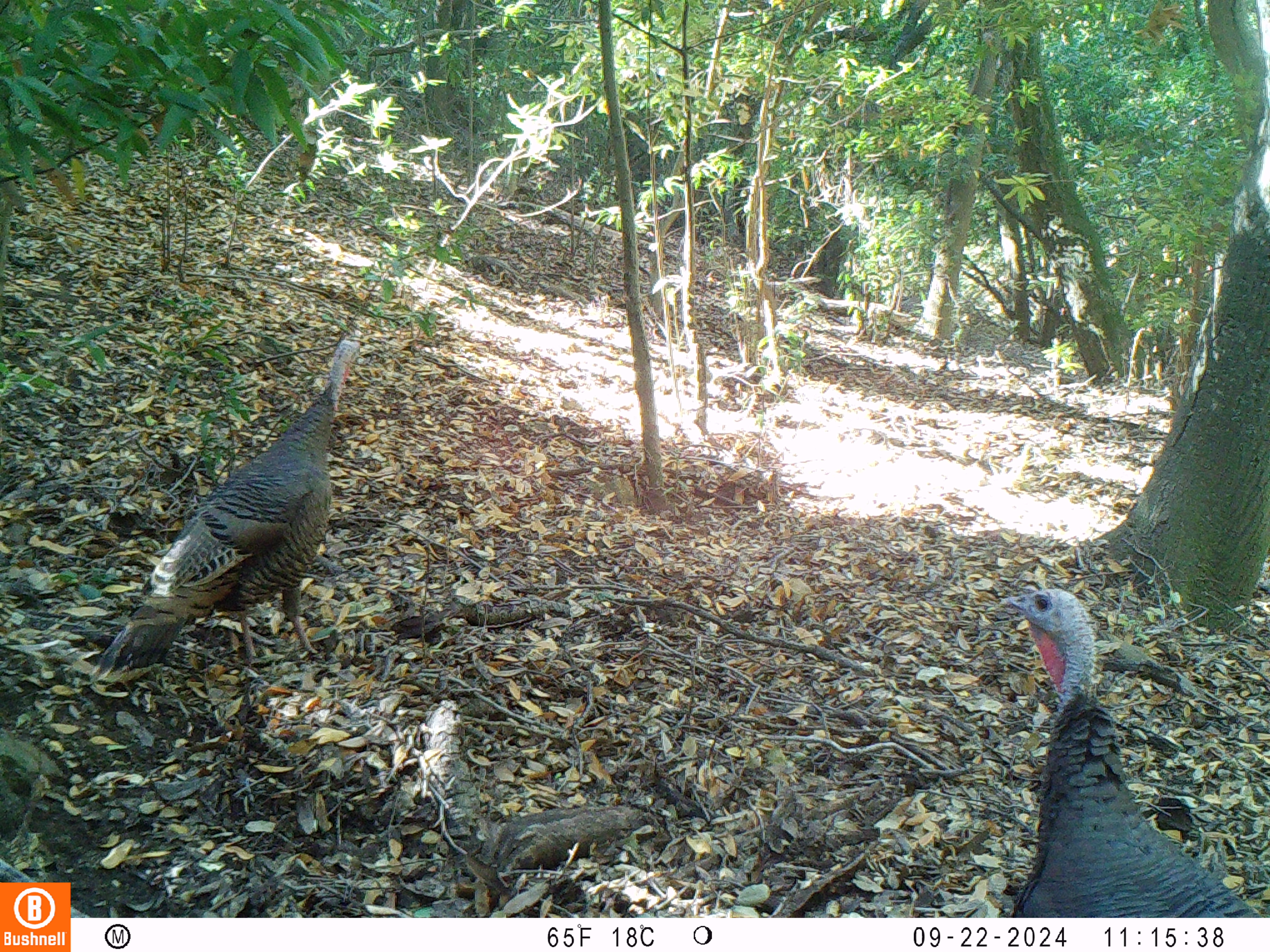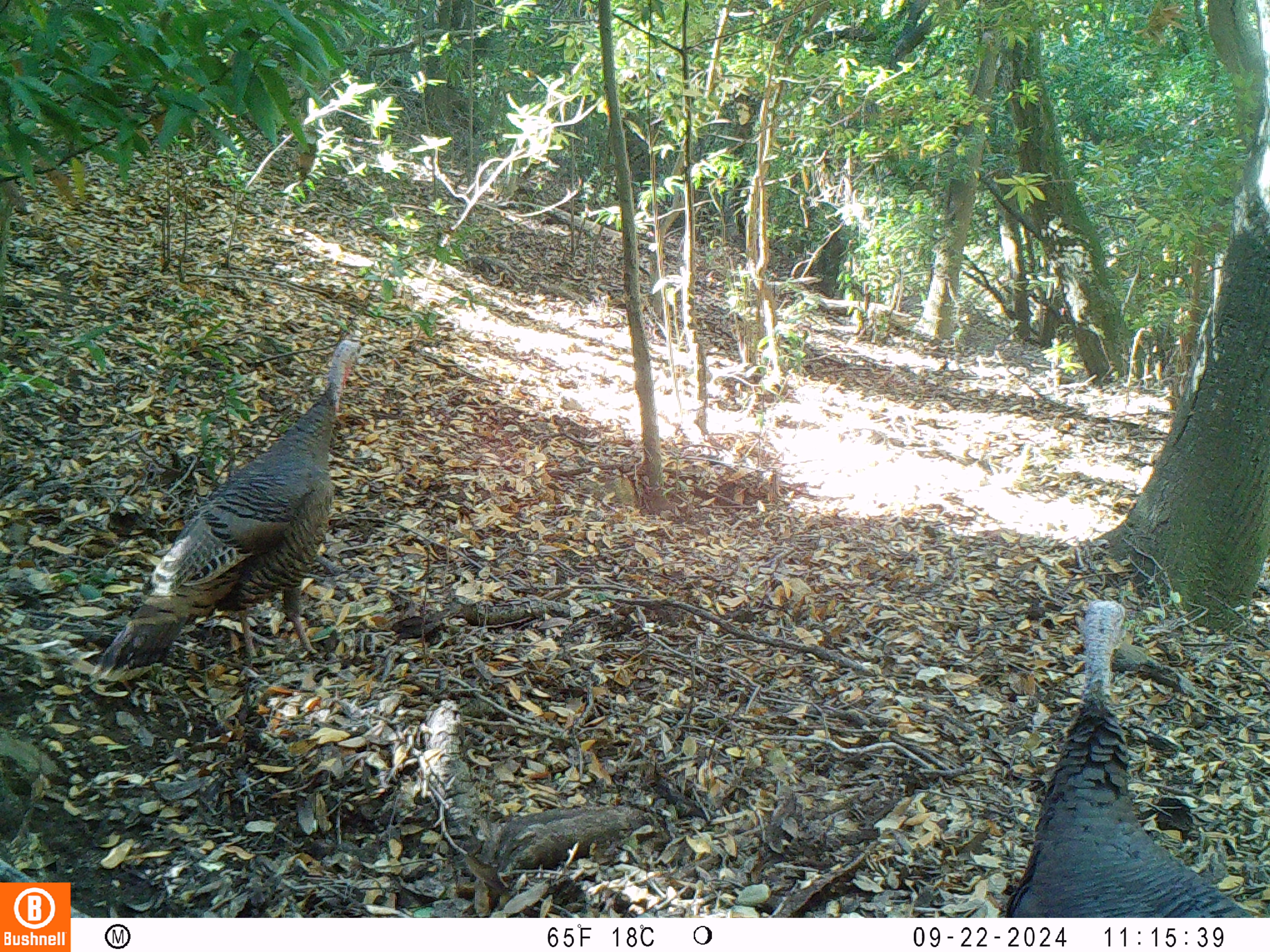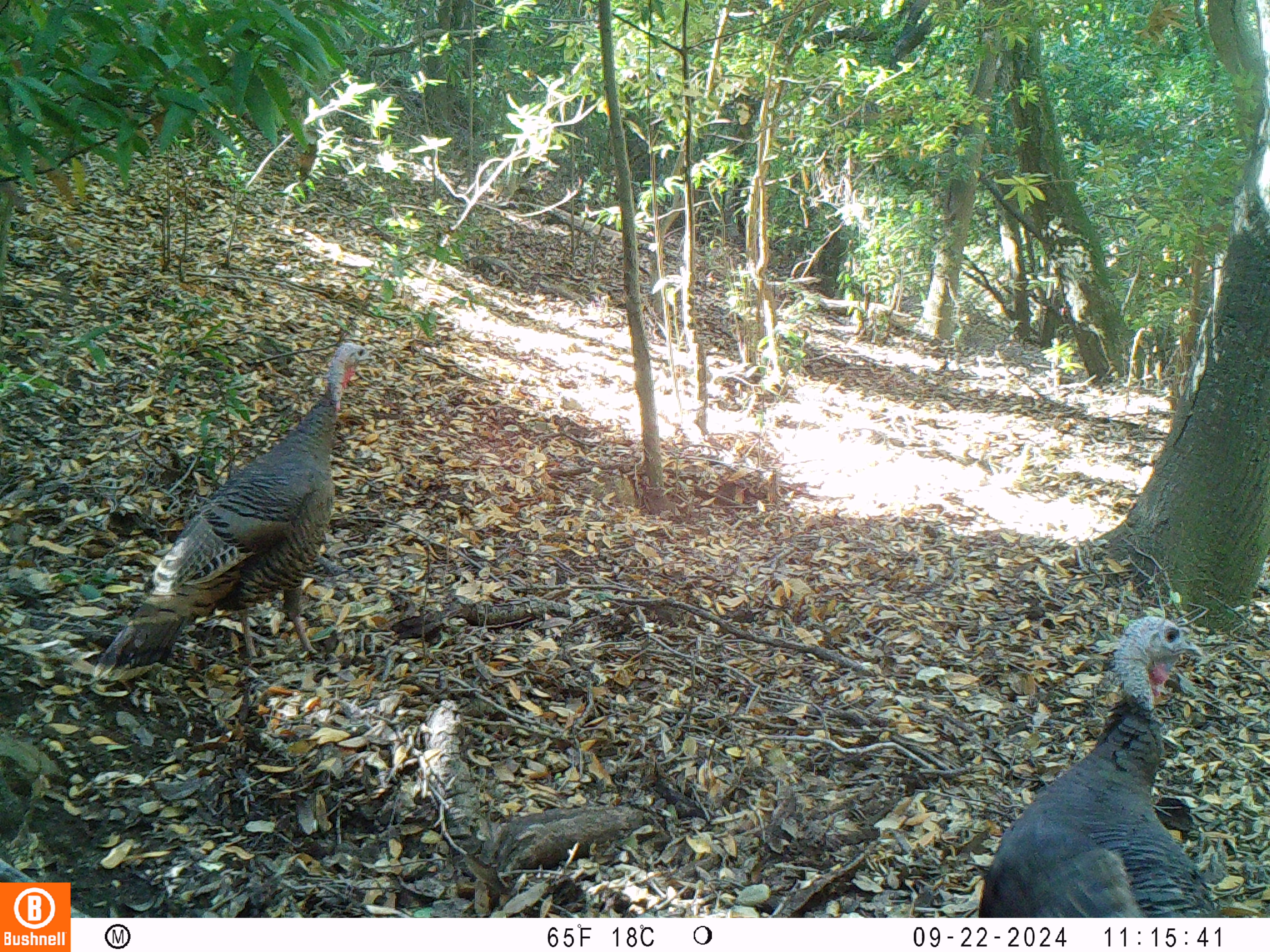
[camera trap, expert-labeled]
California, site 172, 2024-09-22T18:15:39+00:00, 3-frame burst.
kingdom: Animalia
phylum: Chordata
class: Aves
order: Galliformes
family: Phasianidae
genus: Meleagris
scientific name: Meleagris gallopavo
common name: turkey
Turkey (Meleagris gallopavo).